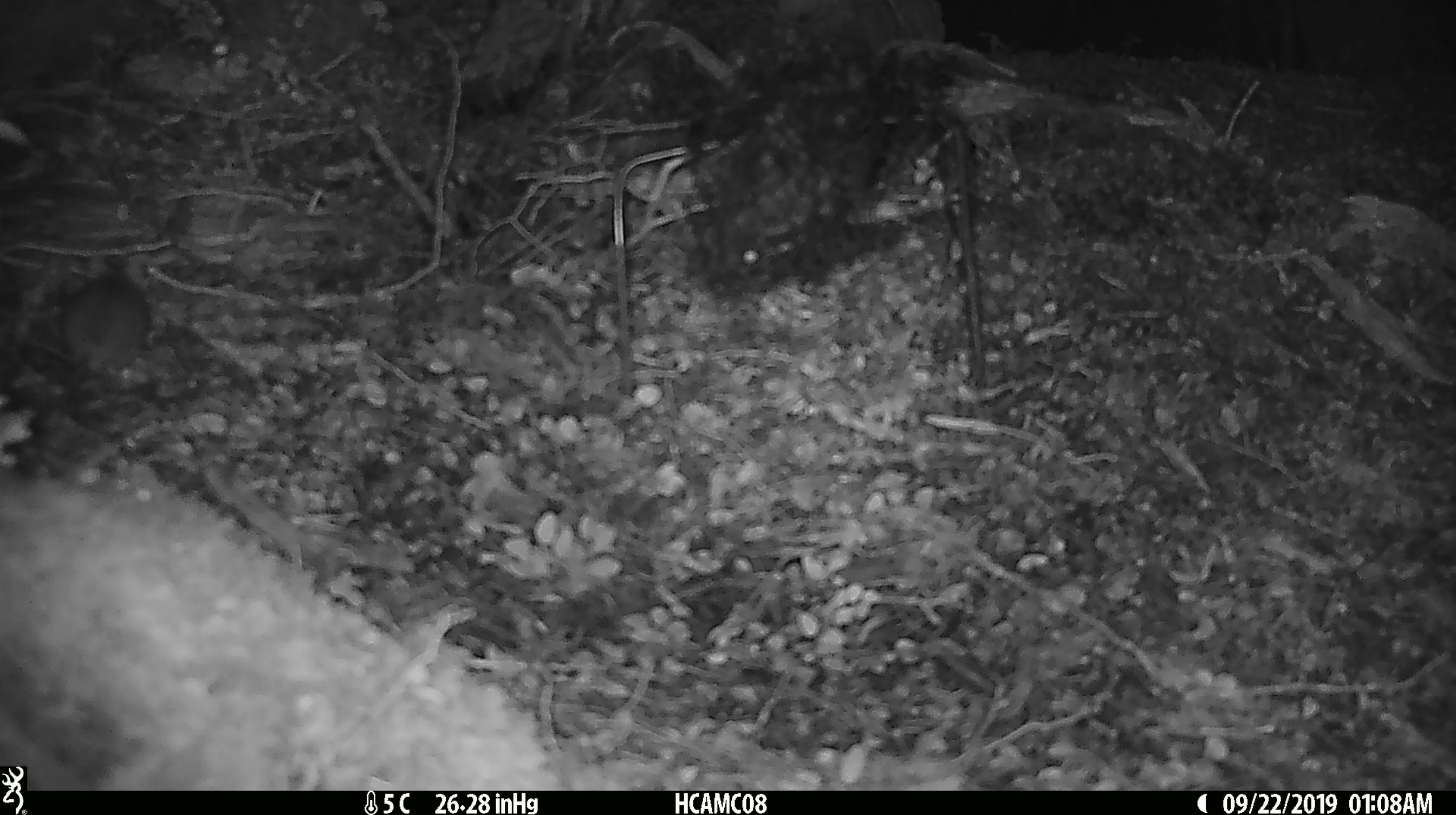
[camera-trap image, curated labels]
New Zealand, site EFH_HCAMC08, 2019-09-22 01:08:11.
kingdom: Animalia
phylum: Chordata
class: Mammalia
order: Rodentia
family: Muridae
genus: Mus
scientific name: Mus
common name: mouse